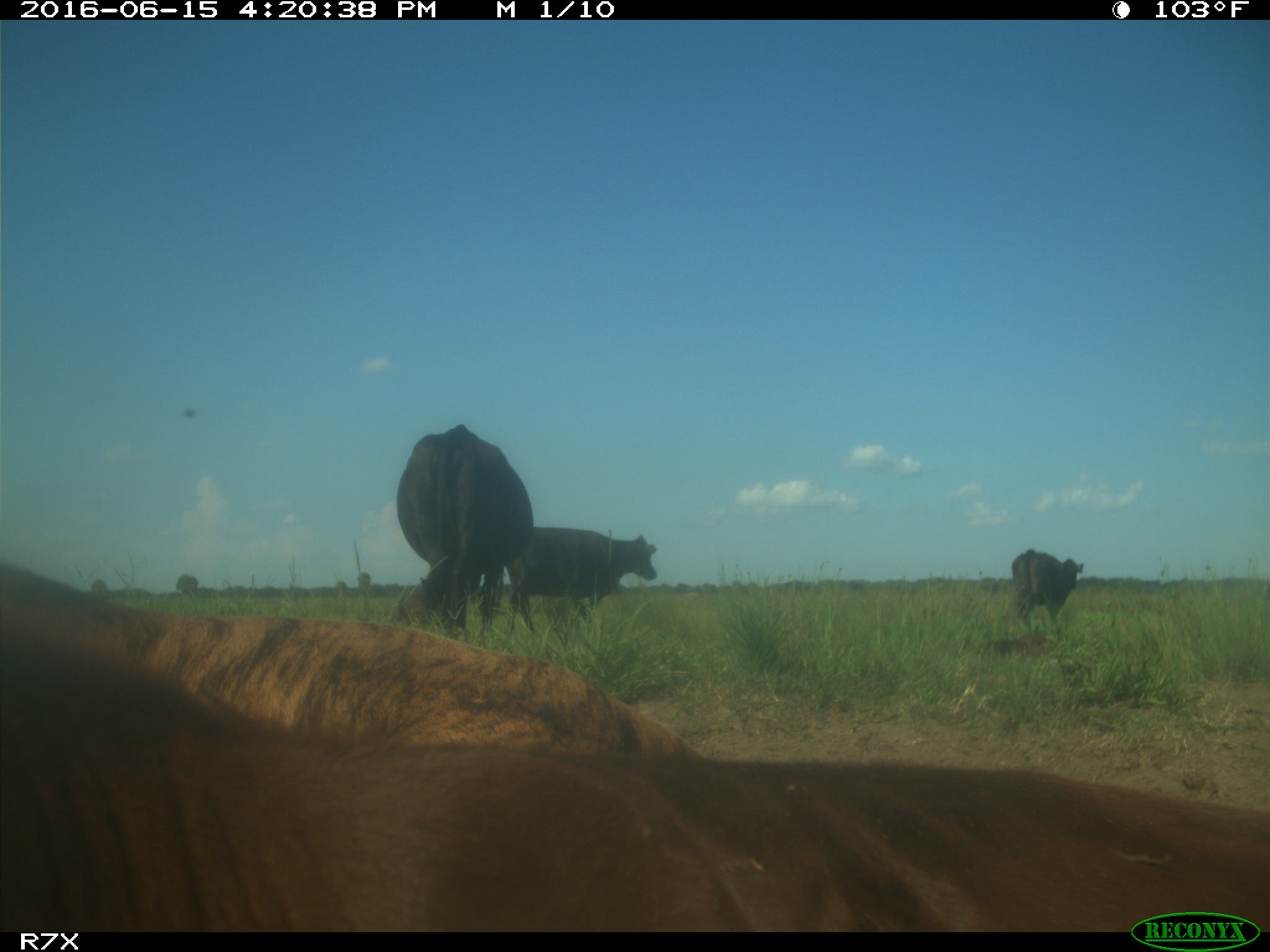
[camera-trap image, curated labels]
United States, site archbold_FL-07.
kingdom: Animalia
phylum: Chordata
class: Mammalia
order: Artiodactyla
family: Bovidae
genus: Bos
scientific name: Bos taurus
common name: domestic cow